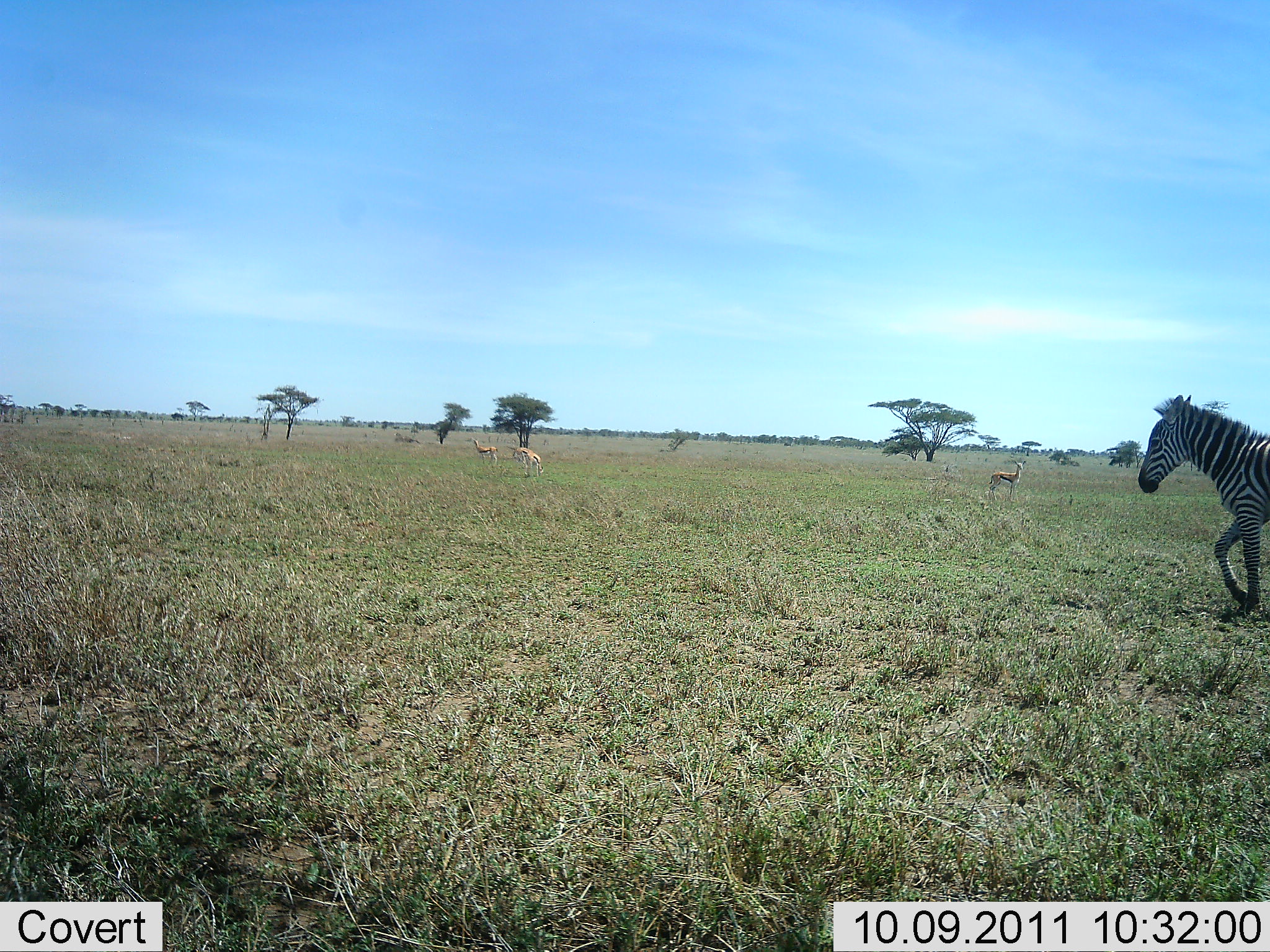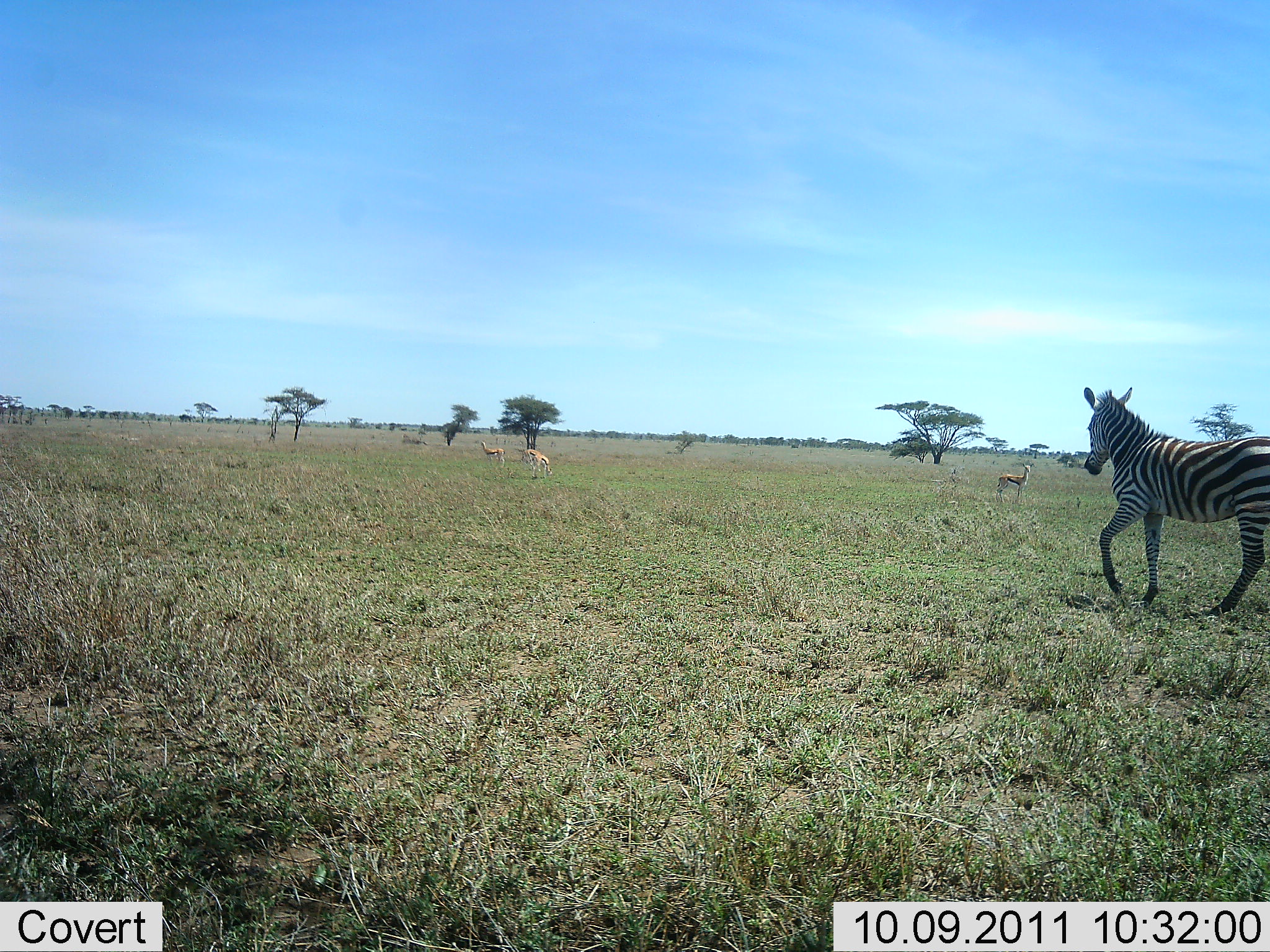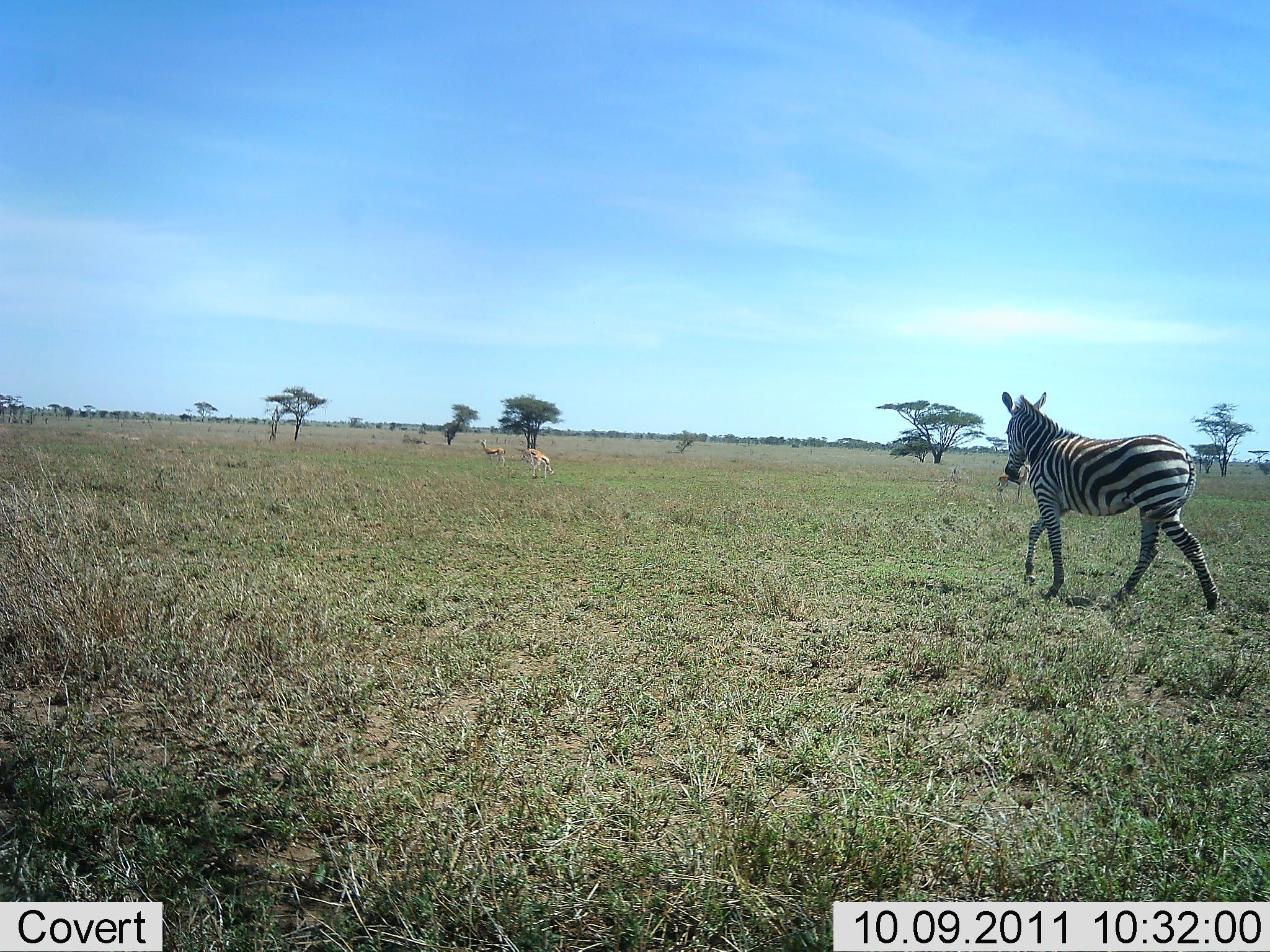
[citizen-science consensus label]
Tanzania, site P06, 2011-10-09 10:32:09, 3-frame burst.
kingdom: Animalia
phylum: Chordata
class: Mammalia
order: Artiodactyla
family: Bovidae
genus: Eudorcas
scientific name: Eudorcas thomsonii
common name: thomson's gazelle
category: gazellethomsons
Gazellethomsons (thomson's gazelle) (Eudorcas thomsonii), count 3. Behavior (volunteer vote fractions): standing 100%, resting 0%, moving 8%, interacting 0%. Young present (vote fraction): 0%. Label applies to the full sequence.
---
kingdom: Animalia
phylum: Chordata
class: Mammalia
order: Perissodactyla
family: Equidae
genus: Equus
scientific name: Equus quagga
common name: plains zebra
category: zebra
Zebra (plains zebra) (Equus quagga), count 1. Behavior (volunteer vote fractions): standing 7%, resting 0%, moving 100%, interacting 0%. Young present (vote fraction): 0%. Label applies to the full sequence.